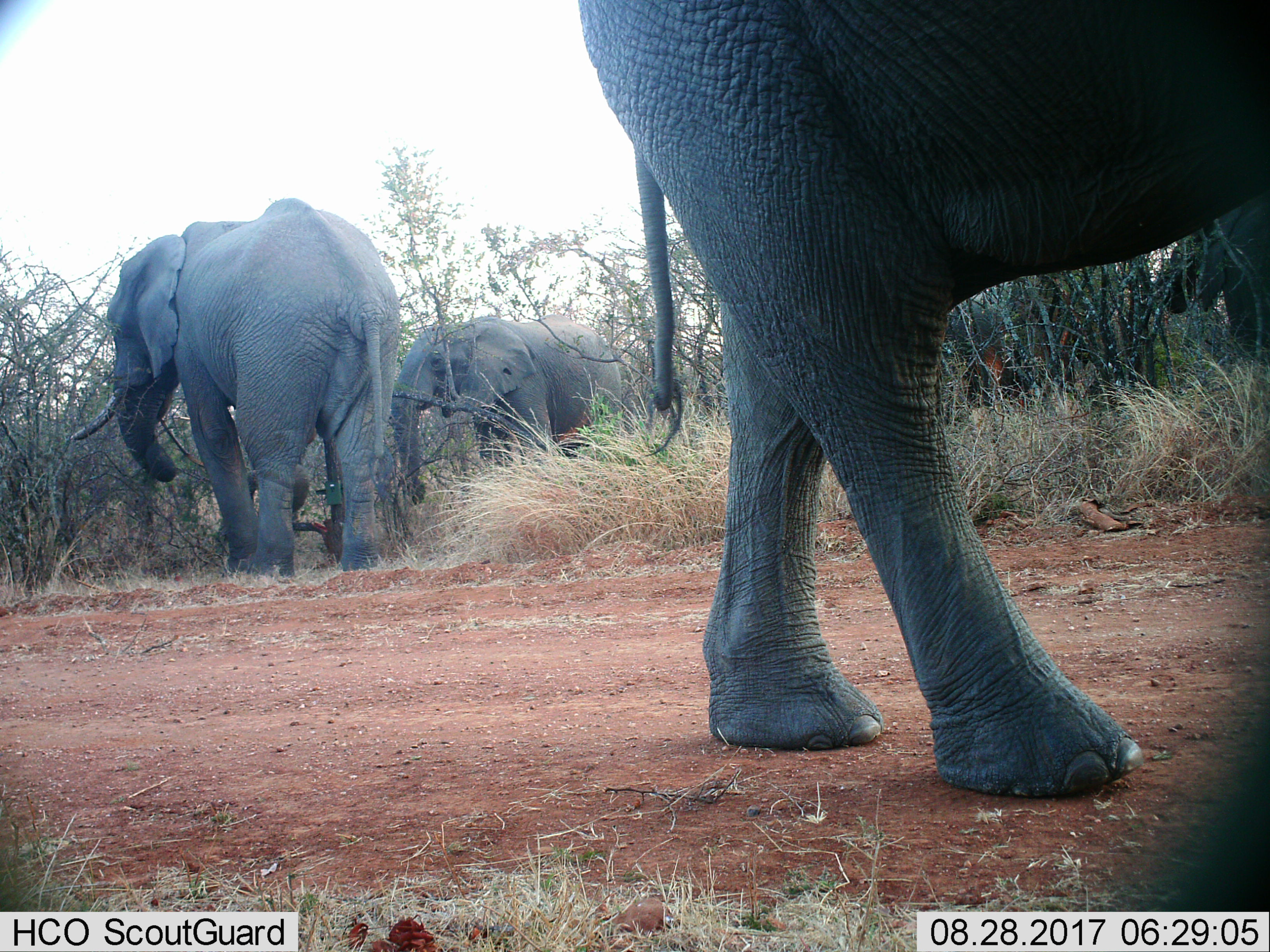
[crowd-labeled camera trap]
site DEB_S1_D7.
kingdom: Animalia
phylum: Chordata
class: Mammalia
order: Proboscidea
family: Elephantidae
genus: Loxodonta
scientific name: Loxodonta africana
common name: african bush elephant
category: elephant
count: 4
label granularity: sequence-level